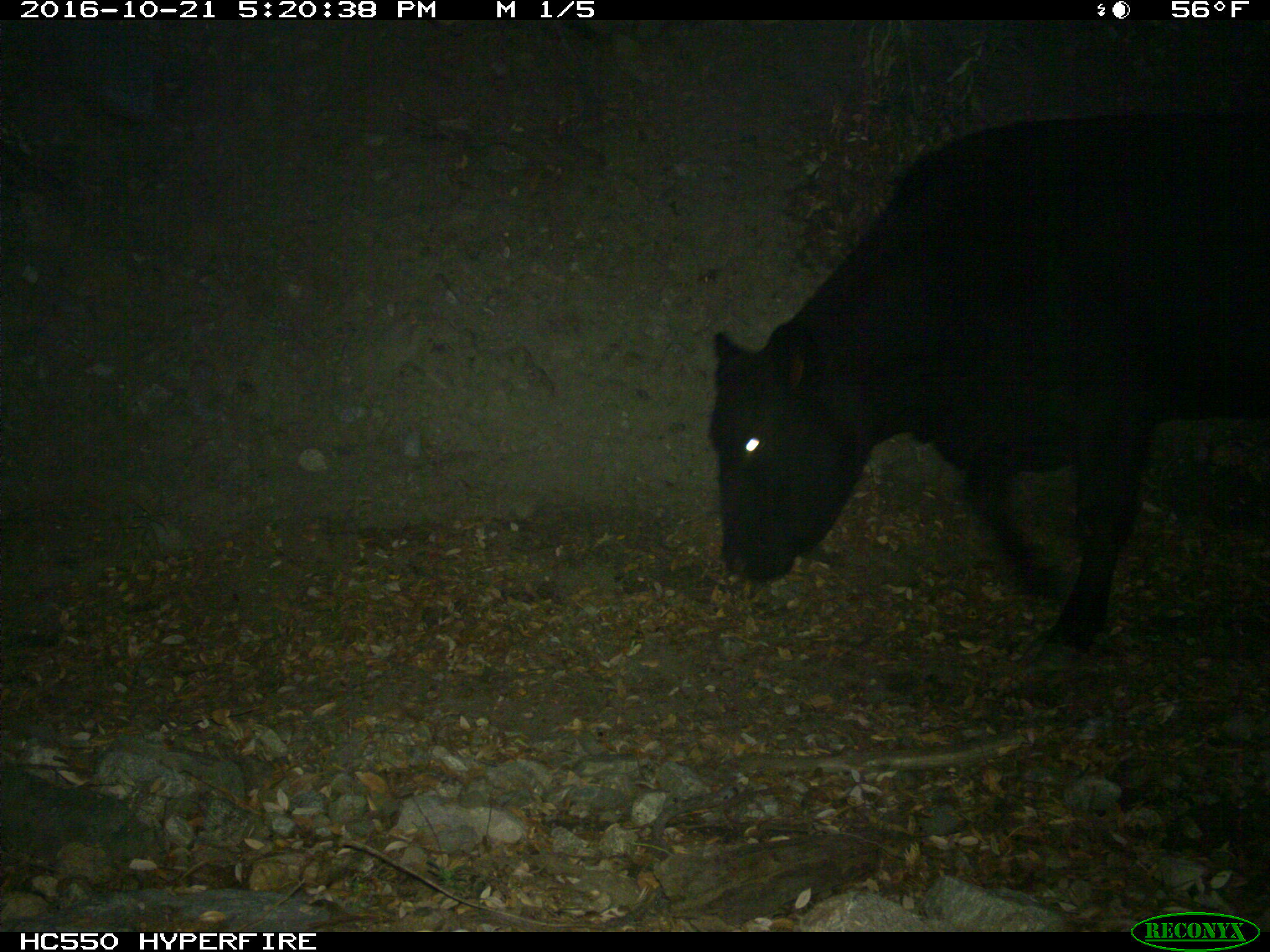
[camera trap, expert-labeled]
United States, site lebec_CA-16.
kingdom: Animalia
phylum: Chordata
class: Mammalia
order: Artiodactyla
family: Bovidae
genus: Bos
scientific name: Bos taurus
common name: domestic cow